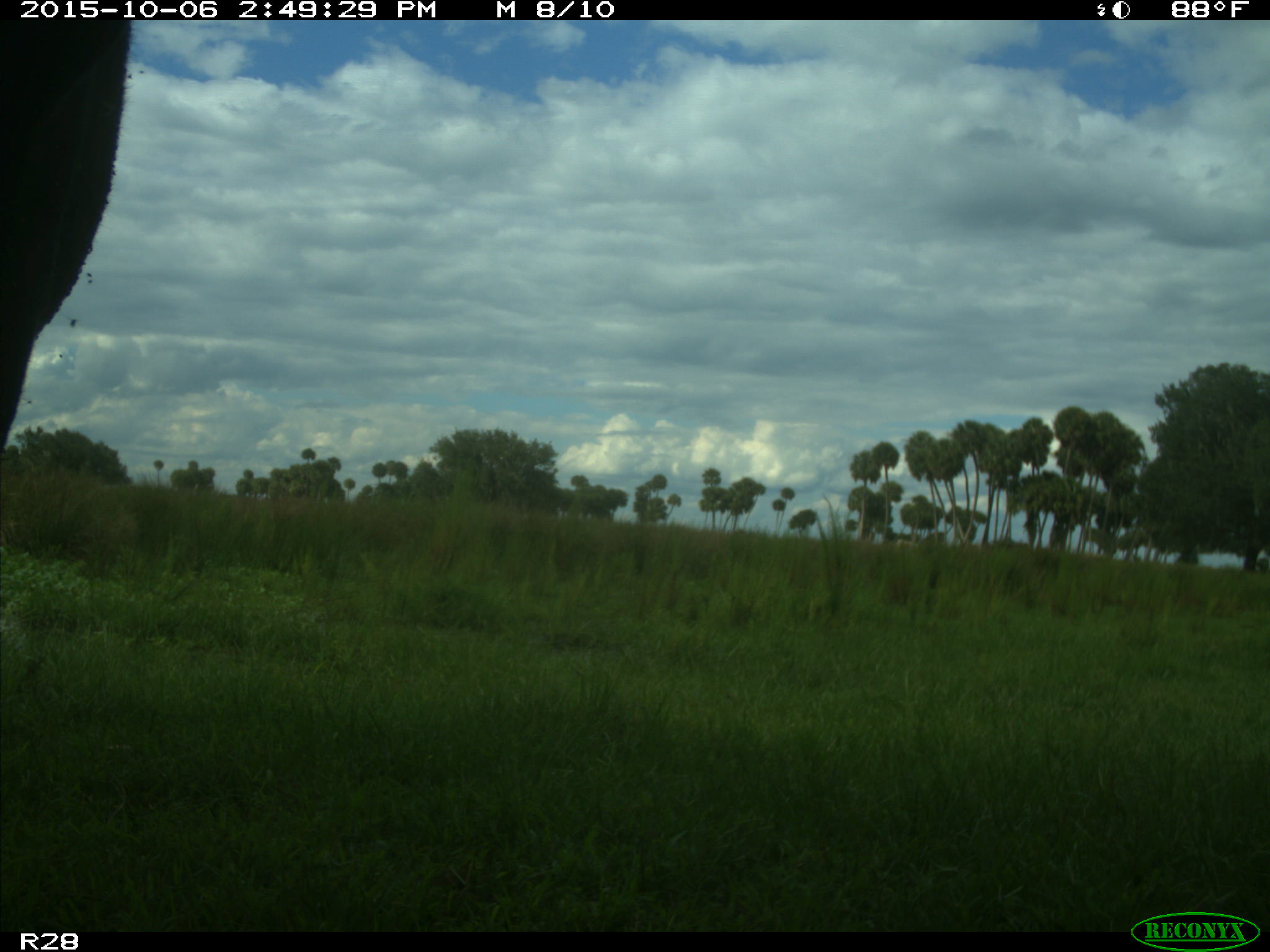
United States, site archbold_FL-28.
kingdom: Animalia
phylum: Chordata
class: Mammalia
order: Artiodactyla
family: Bovidae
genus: Bos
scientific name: Bos taurus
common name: domestic cow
Bos taurus (domestic cow).